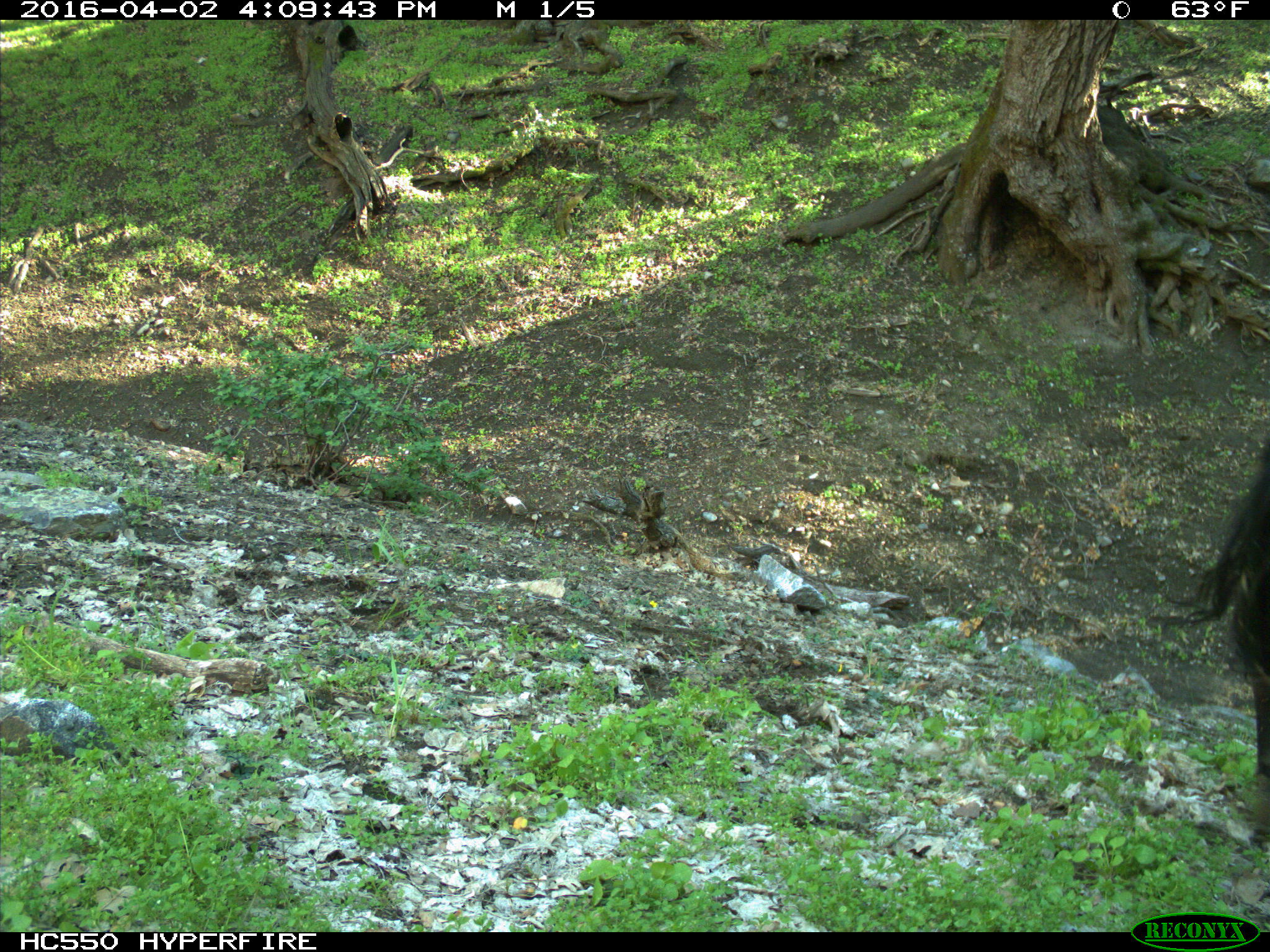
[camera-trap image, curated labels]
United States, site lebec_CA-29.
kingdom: Animalia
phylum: Chordata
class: Mammalia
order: Artiodactyla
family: Bovidae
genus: Bos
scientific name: Bos taurus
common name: domestic cow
Bos taurus (domestic cow).